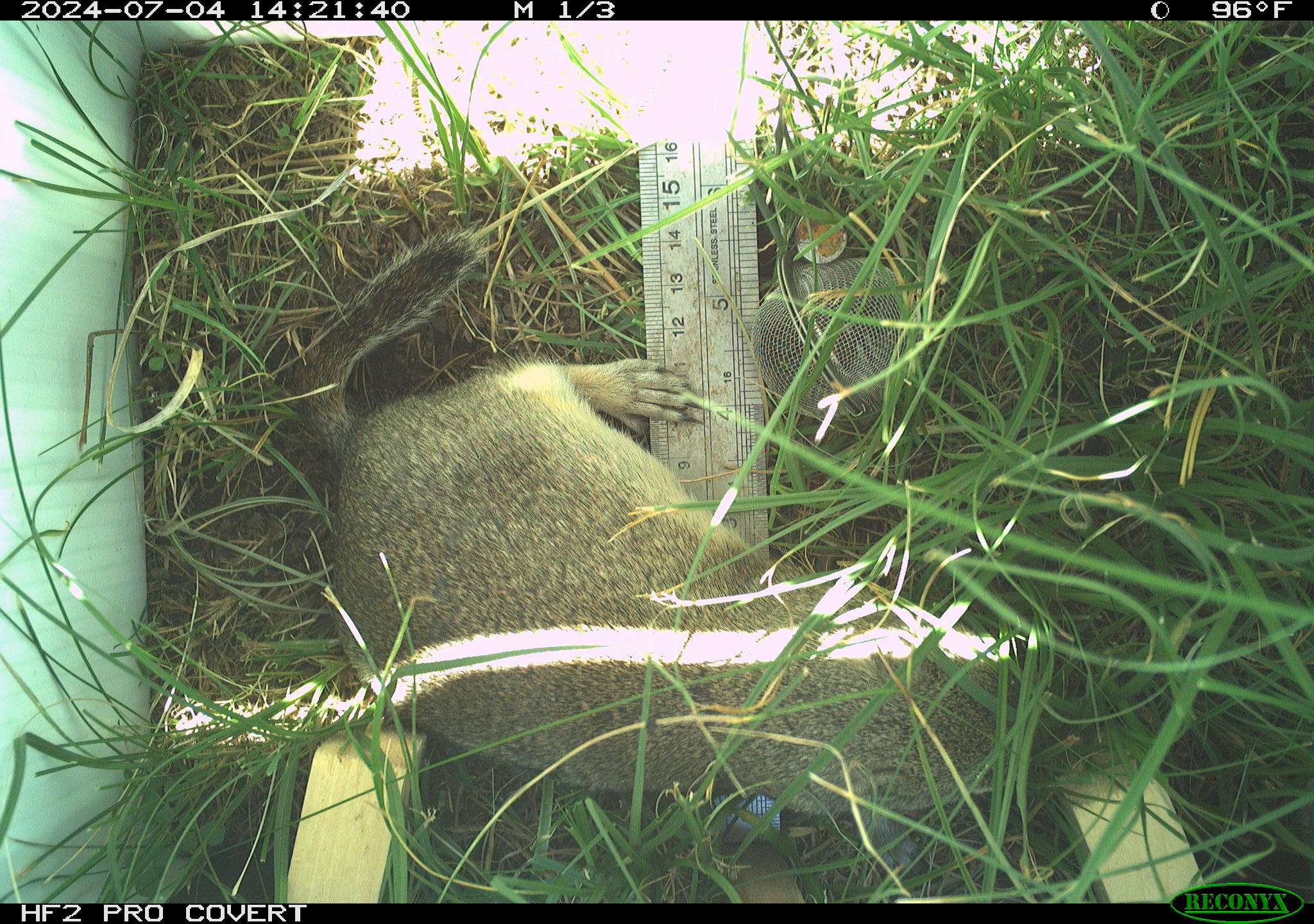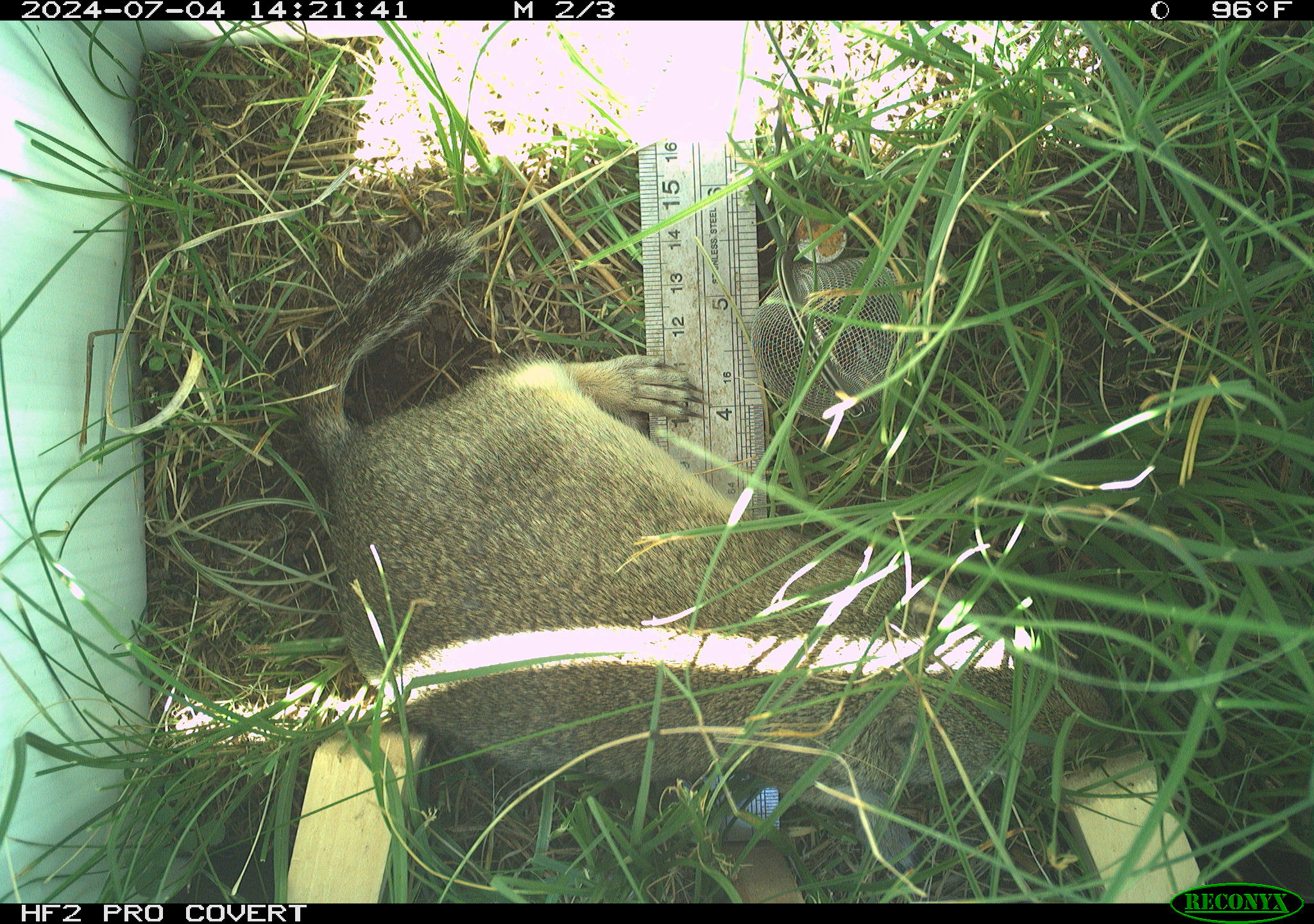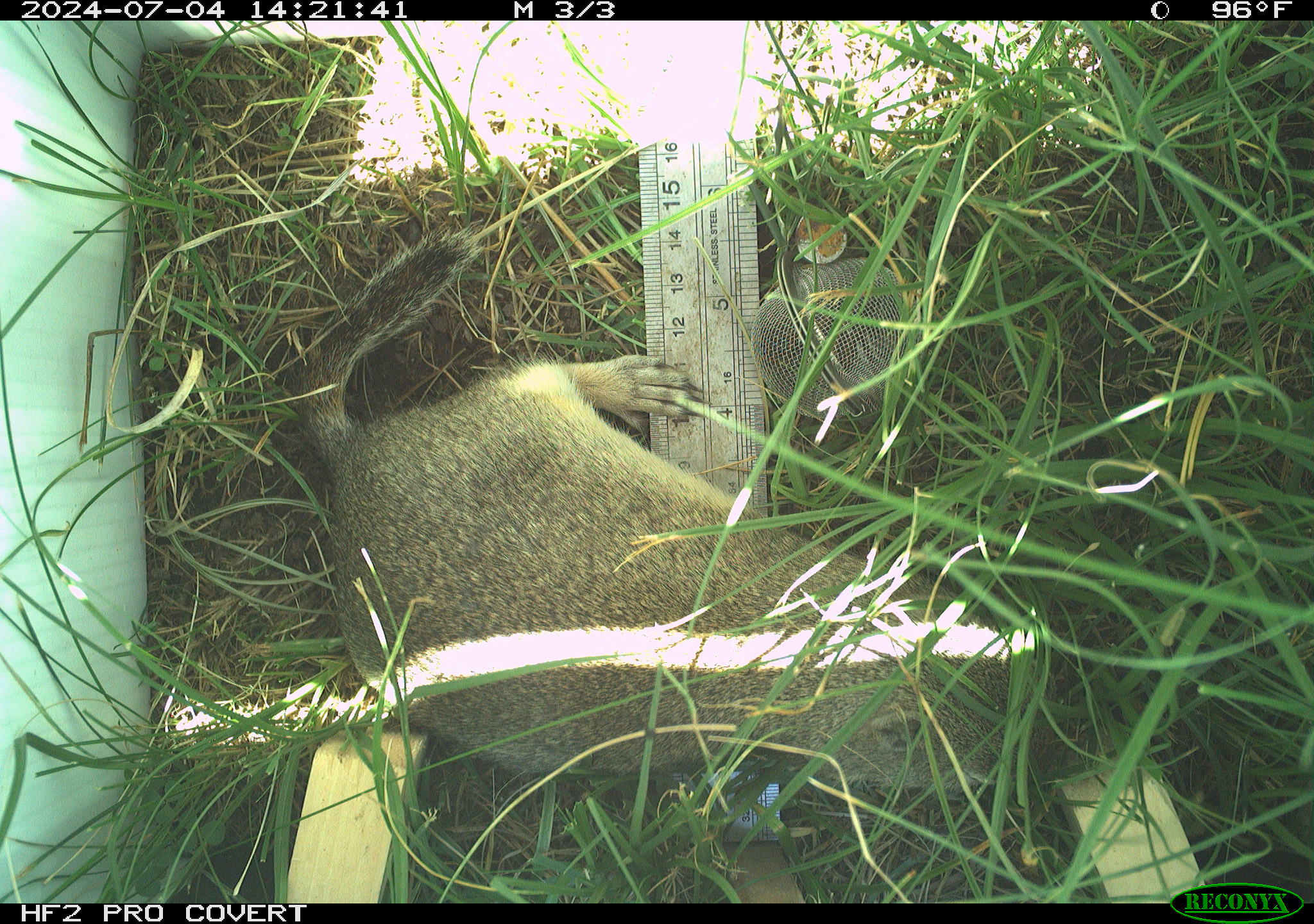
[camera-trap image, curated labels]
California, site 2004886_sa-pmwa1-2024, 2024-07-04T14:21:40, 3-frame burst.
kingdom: Animalia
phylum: Chordata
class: Mammalia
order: Rodentia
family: Sciuridae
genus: Urocitellus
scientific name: Urocitellus beldingi beldingi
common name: belding's ground squirrel